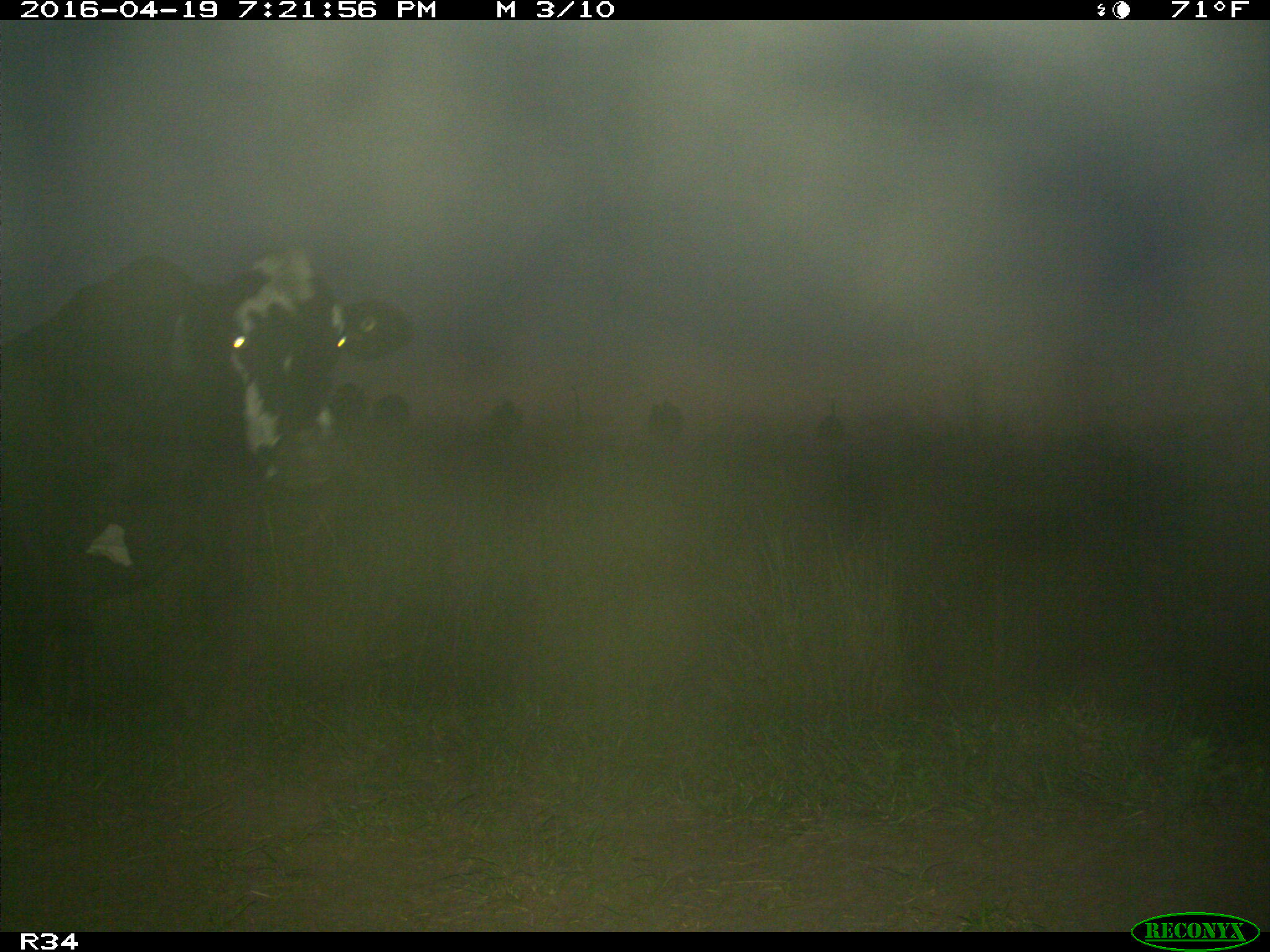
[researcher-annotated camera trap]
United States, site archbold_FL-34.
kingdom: Animalia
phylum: Chordata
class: Mammalia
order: Artiodactyla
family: Bovidae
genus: Bos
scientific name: Bos taurus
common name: domestic cow